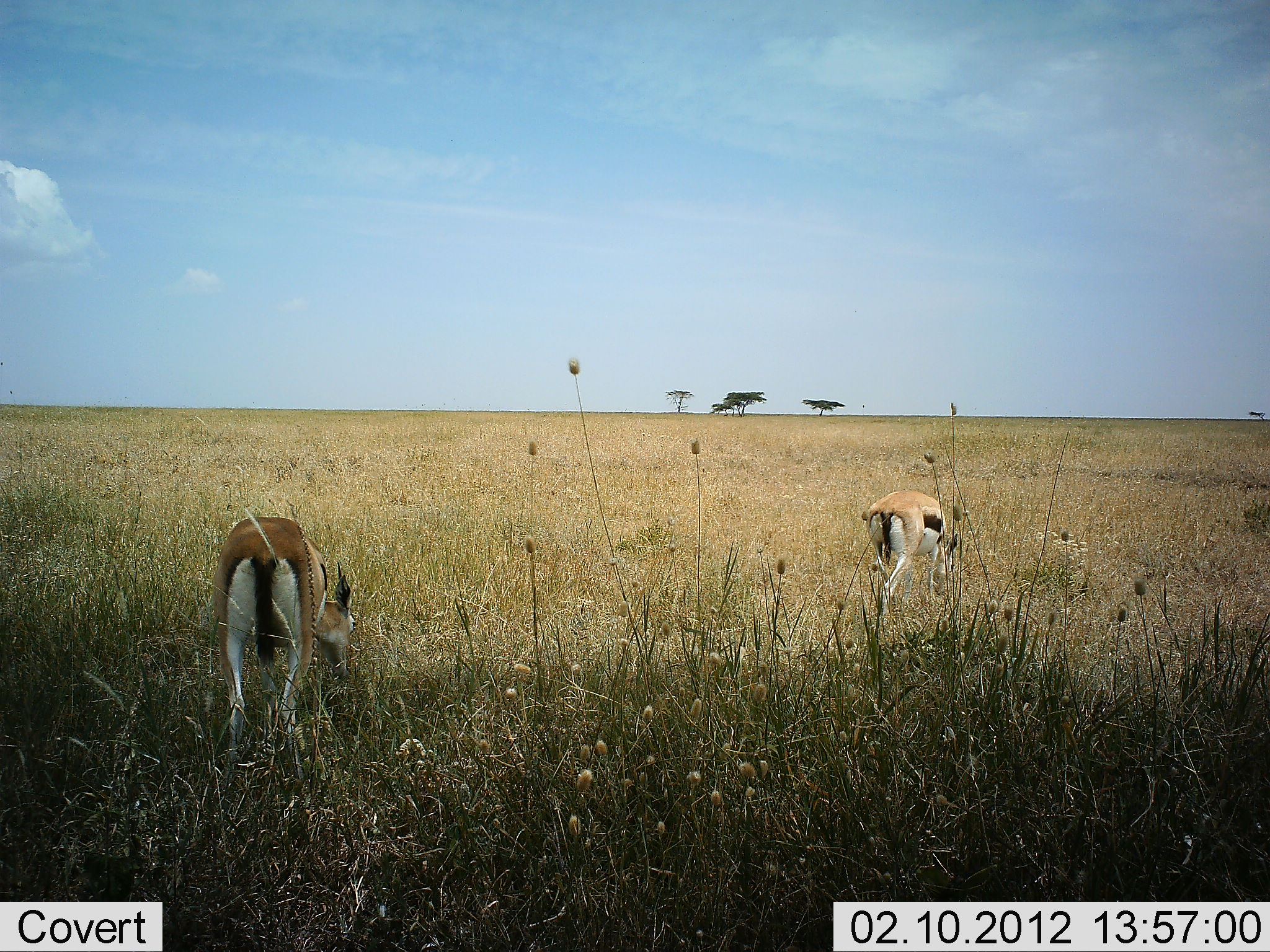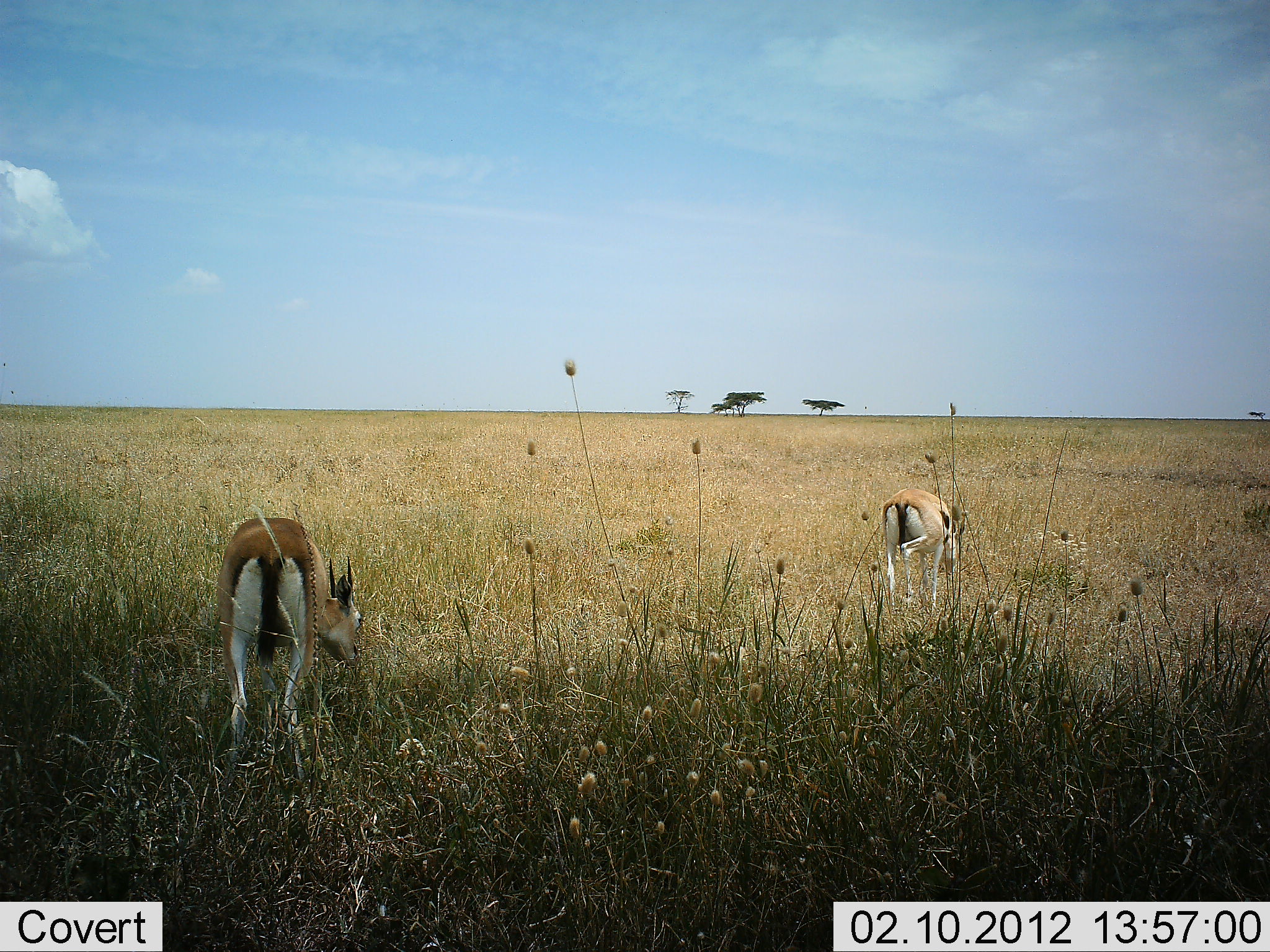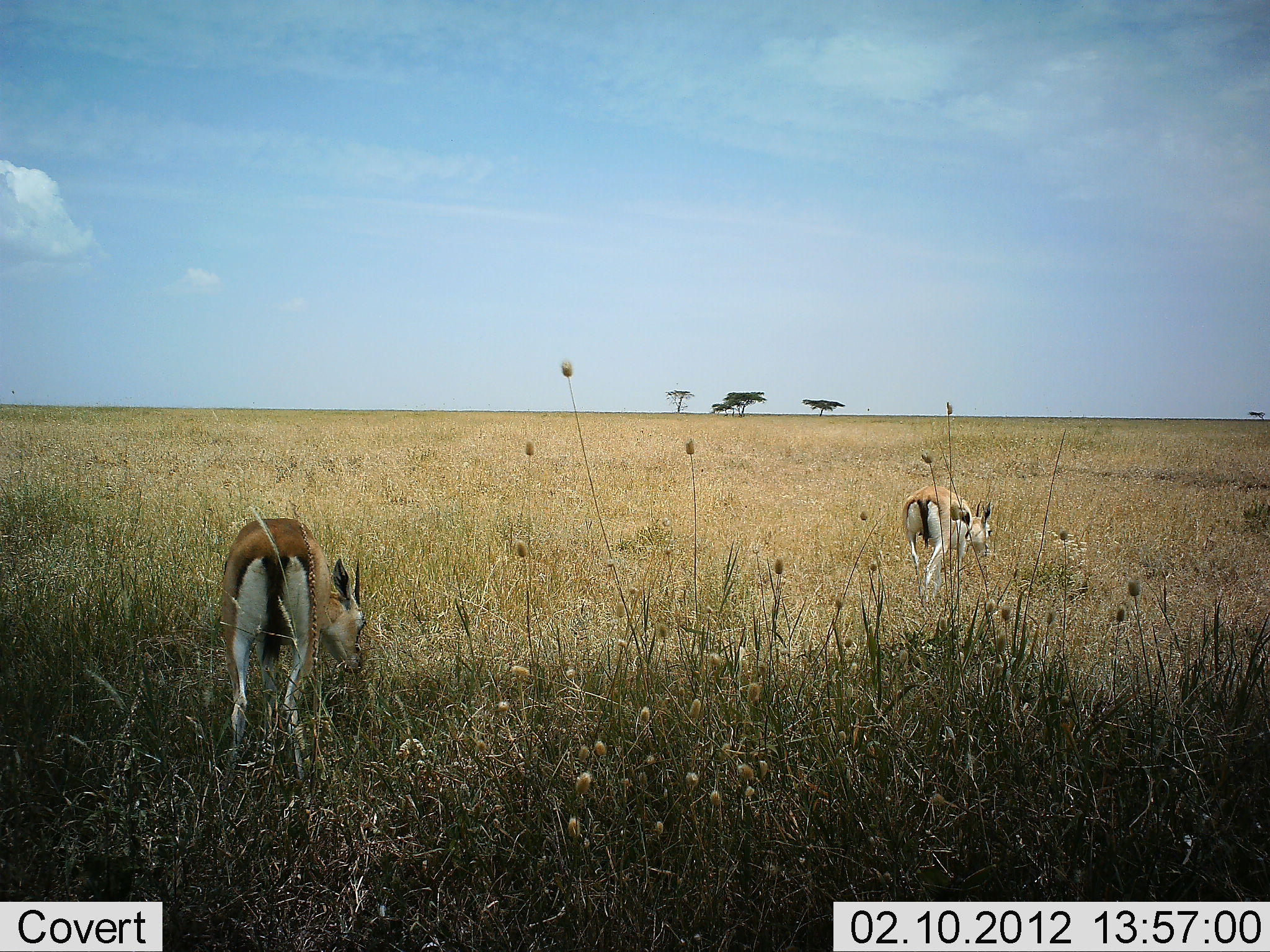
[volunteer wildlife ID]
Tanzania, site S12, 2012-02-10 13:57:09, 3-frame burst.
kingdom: Animalia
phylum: Chordata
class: Mammalia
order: Artiodactyla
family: Bovidae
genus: Eudorcas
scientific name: Eudorcas thomsonii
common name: thomson's gazelle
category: gazellethomsons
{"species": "gazellethomsons (thomson's gazelle) (Eudorcas thomsonii)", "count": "2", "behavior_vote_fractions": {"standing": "26%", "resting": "0%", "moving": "21%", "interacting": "0%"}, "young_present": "0%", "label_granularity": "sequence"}